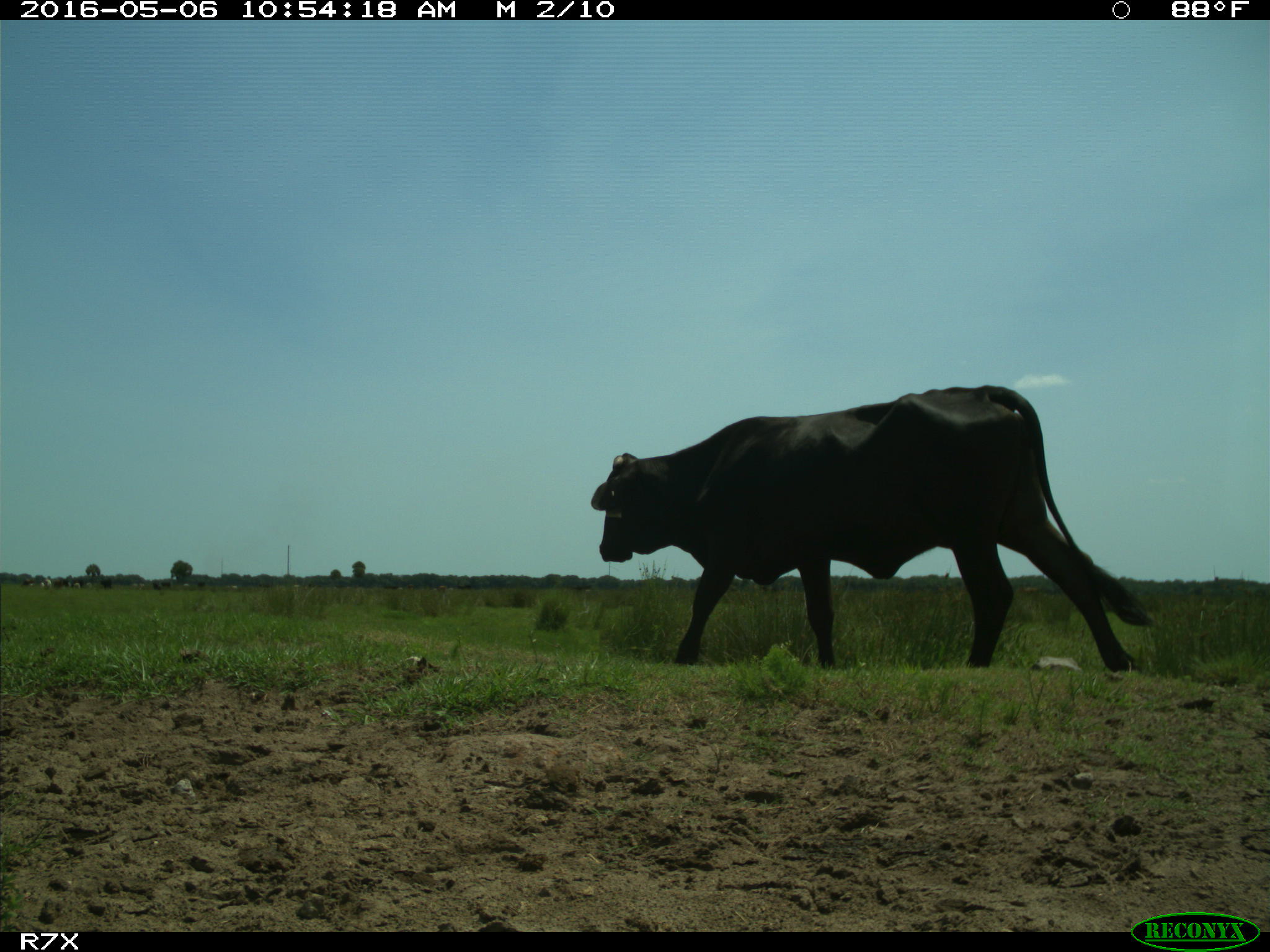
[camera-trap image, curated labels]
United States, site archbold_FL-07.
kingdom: Animalia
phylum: Chordata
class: Mammalia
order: Artiodactyla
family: Bovidae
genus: Bos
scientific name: Bos taurus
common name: domestic cow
Bos taurus (domestic cow).